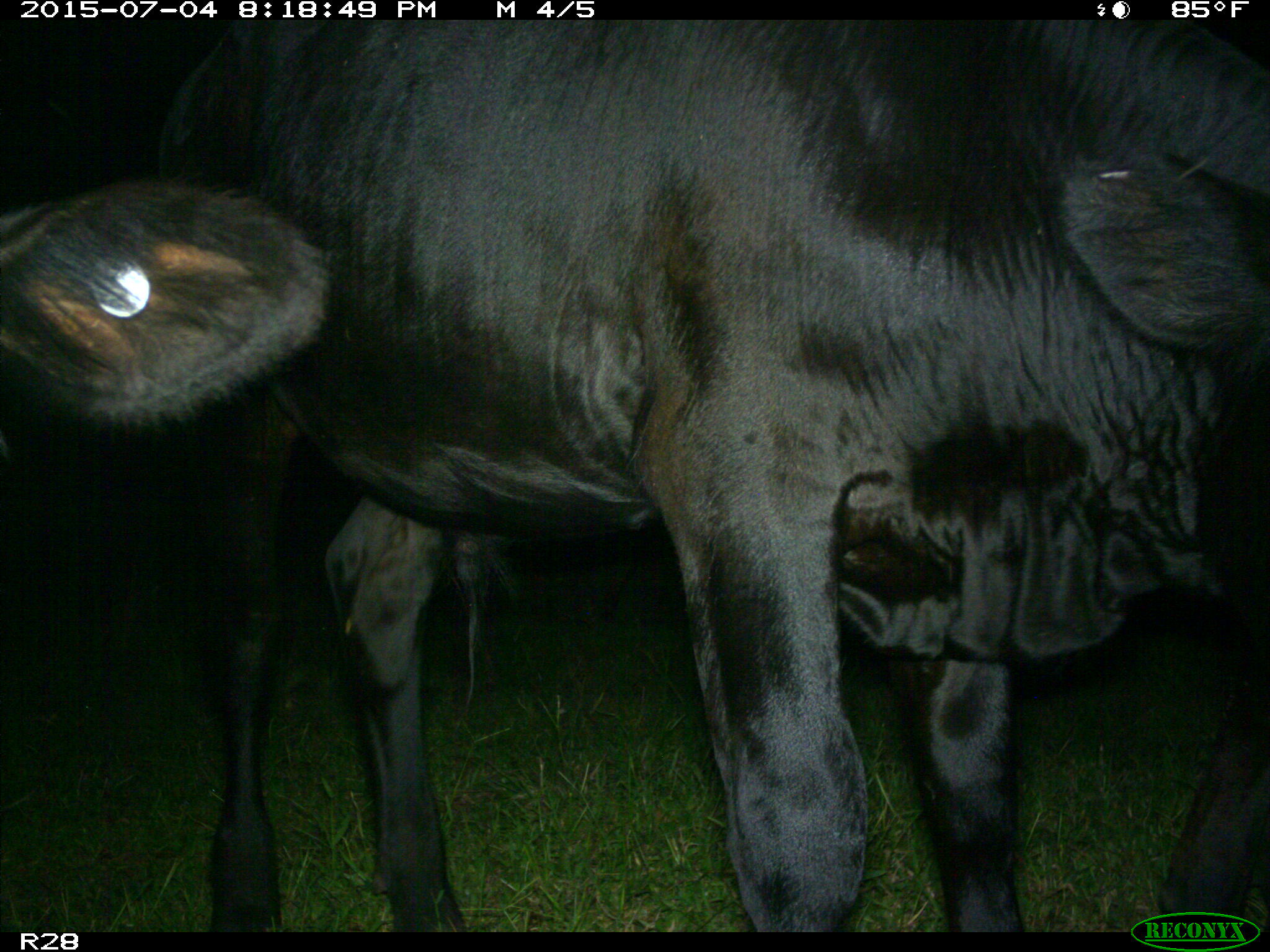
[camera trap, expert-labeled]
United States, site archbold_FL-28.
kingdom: Animalia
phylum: Chordata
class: Mammalia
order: Artiodactyla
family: Bovidae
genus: Bos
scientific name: Bos taurus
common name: domestic cow